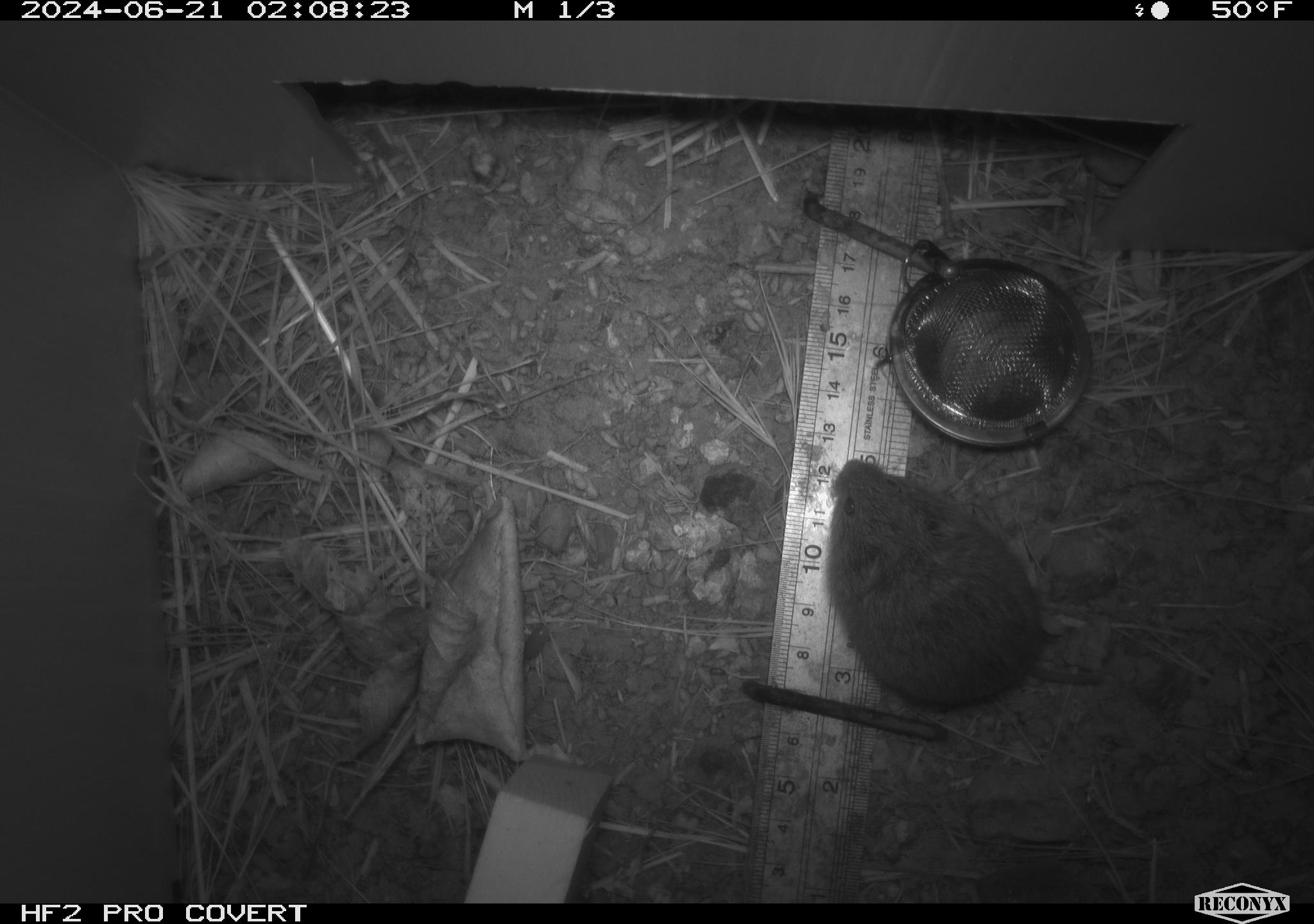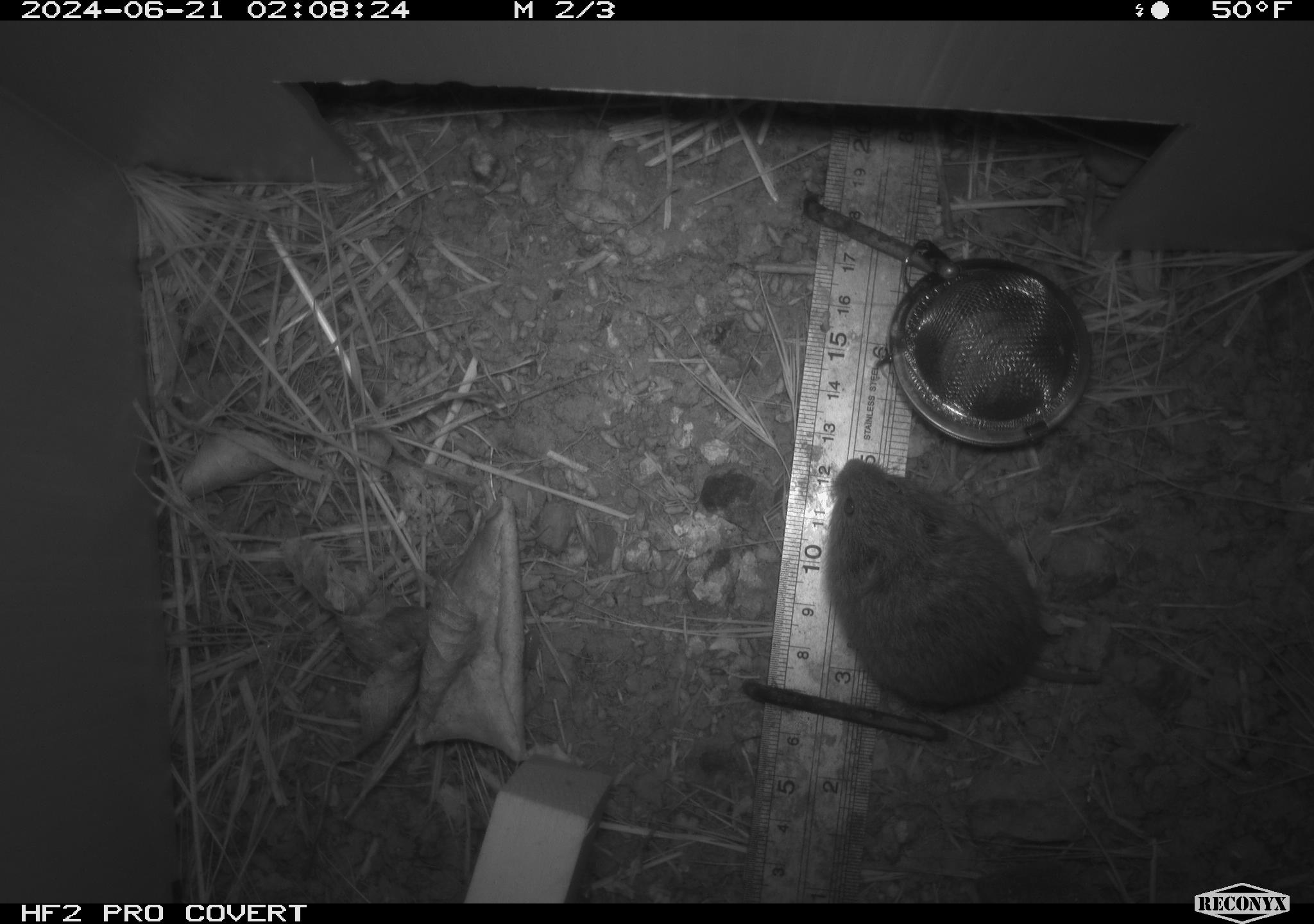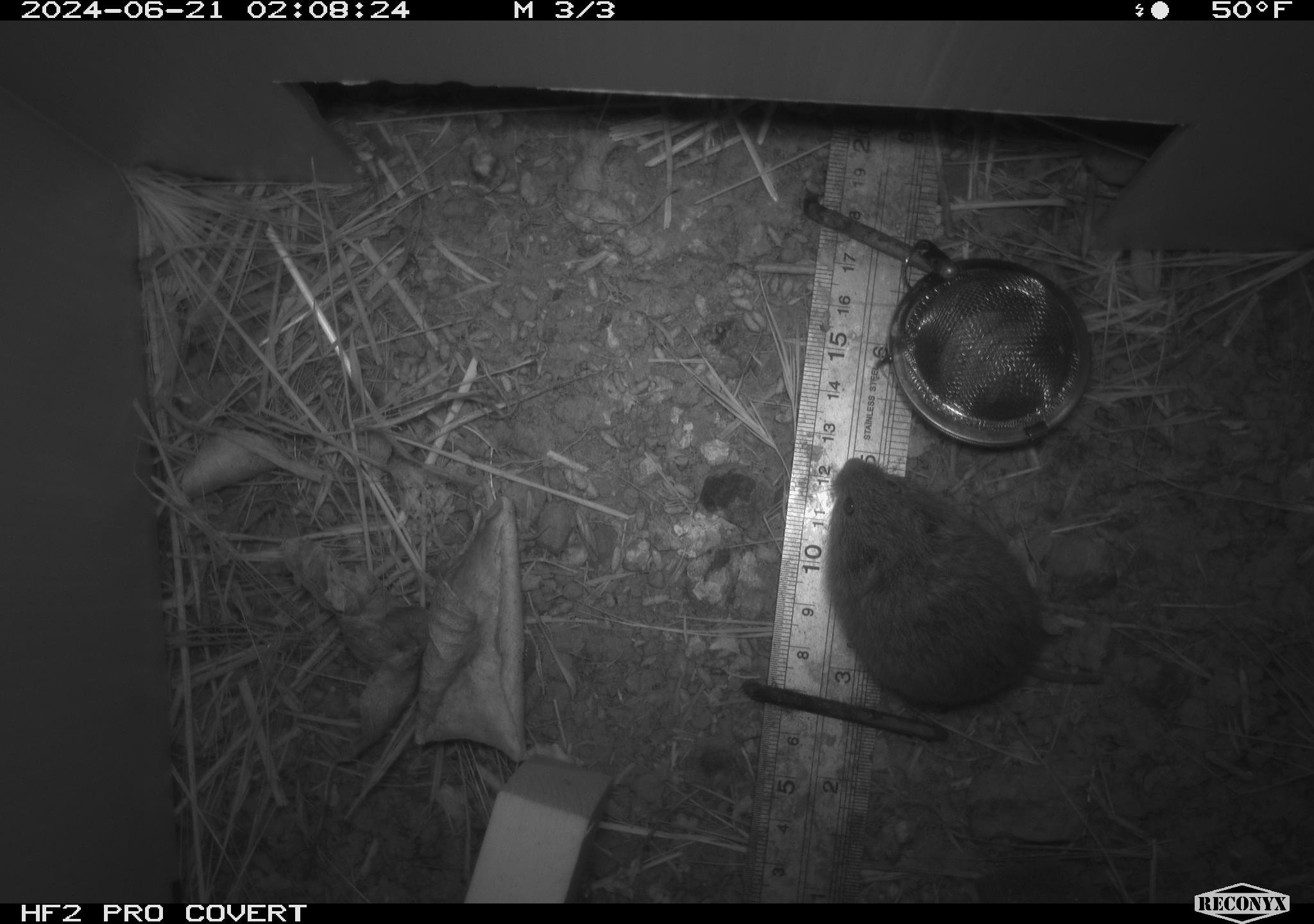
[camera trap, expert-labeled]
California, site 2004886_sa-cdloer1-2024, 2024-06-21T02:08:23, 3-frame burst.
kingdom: Animalia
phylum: Chordata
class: Mammalia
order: Rodentia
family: Cricetidae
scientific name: Arvicolinae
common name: voles, lemmings, and muskrats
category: arvicolinae subfamily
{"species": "arvicolinae subfamily (voles, lemmings, and muskrats) (Arvicolinae)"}